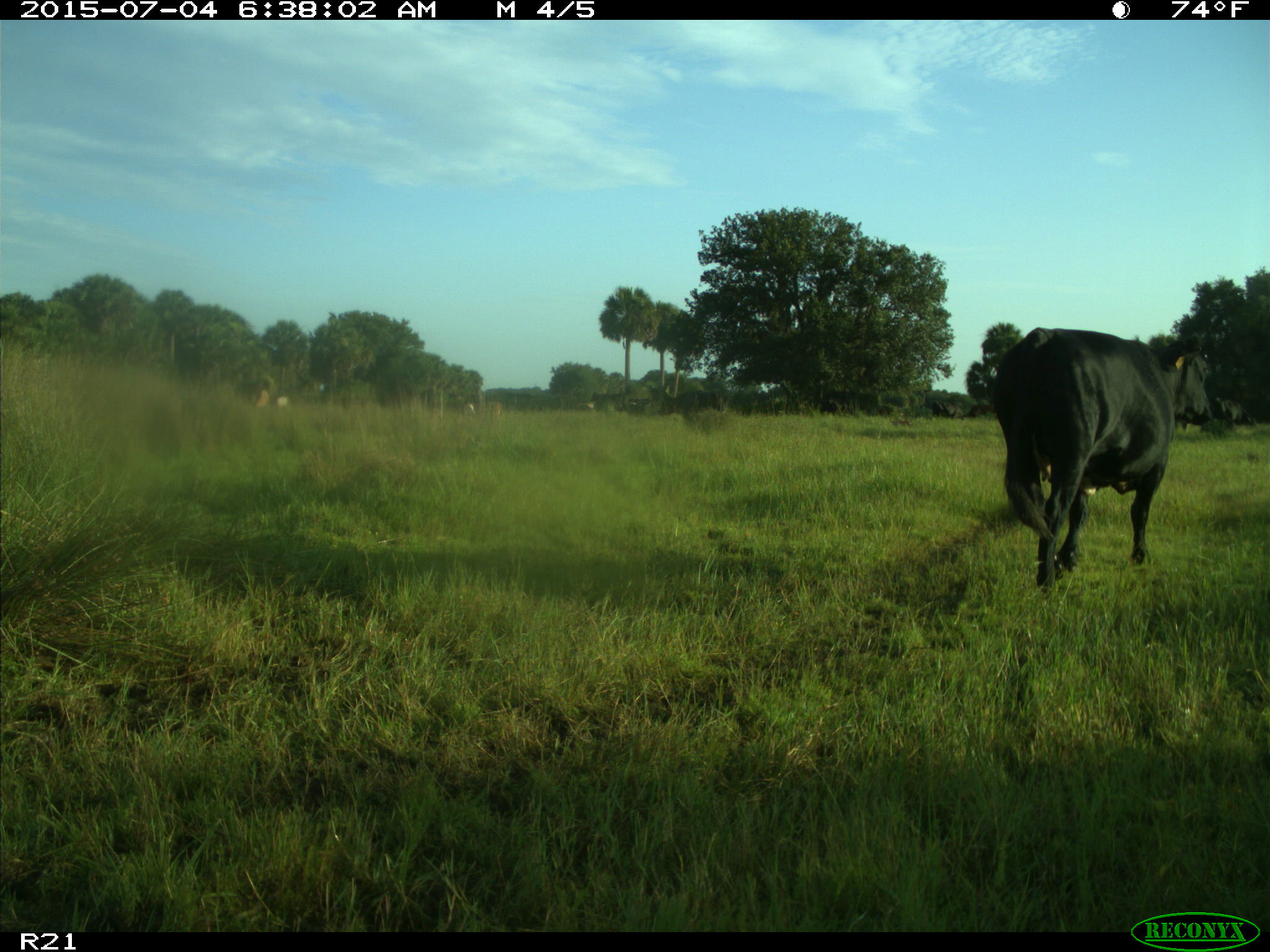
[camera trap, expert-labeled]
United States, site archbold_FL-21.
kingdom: Animalia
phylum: Chordata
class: Mammalia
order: Artiodactyla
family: Bovidae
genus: Bos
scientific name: Bos taurus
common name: domestic cow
Bos taurus (domestic cow).